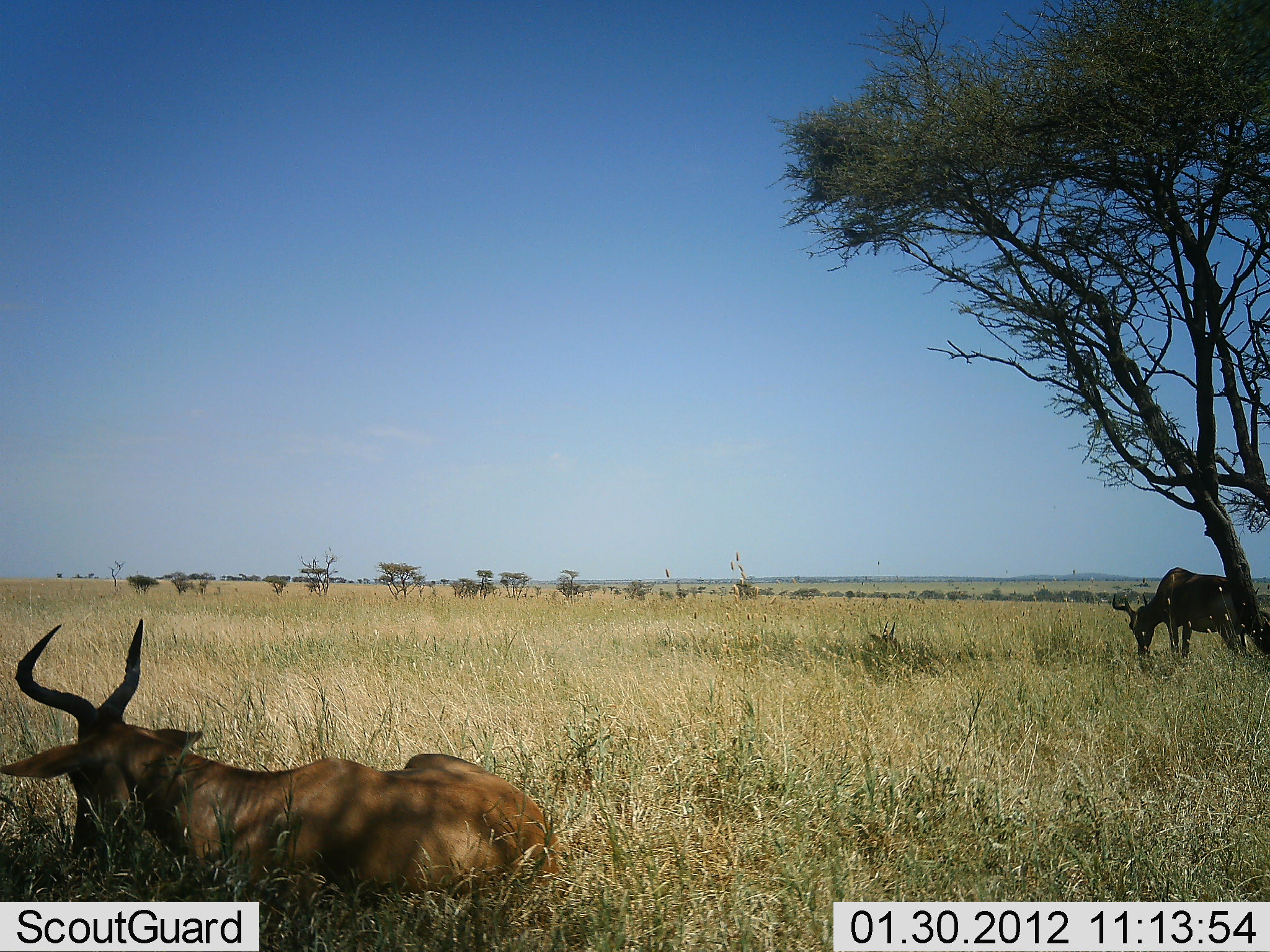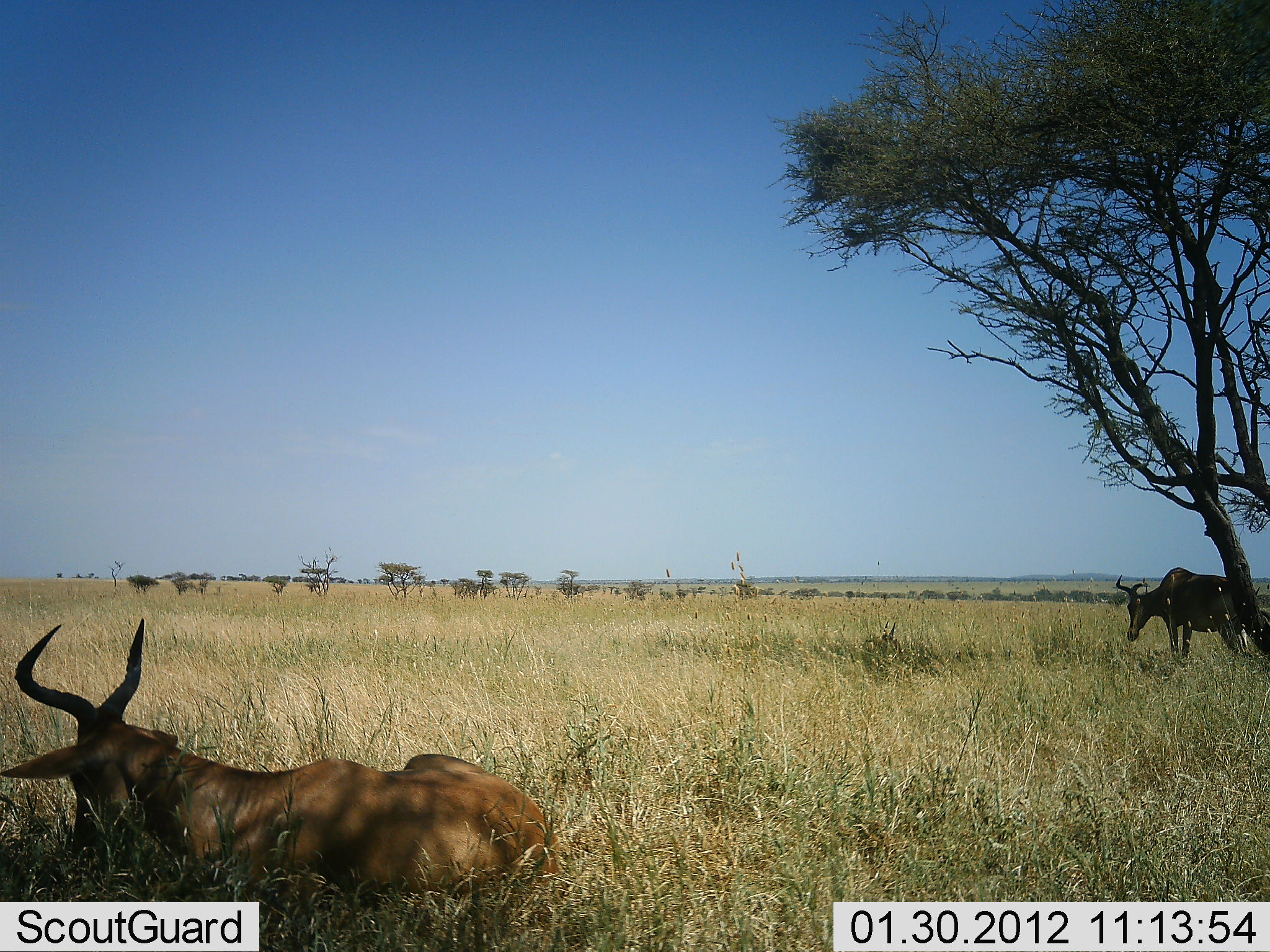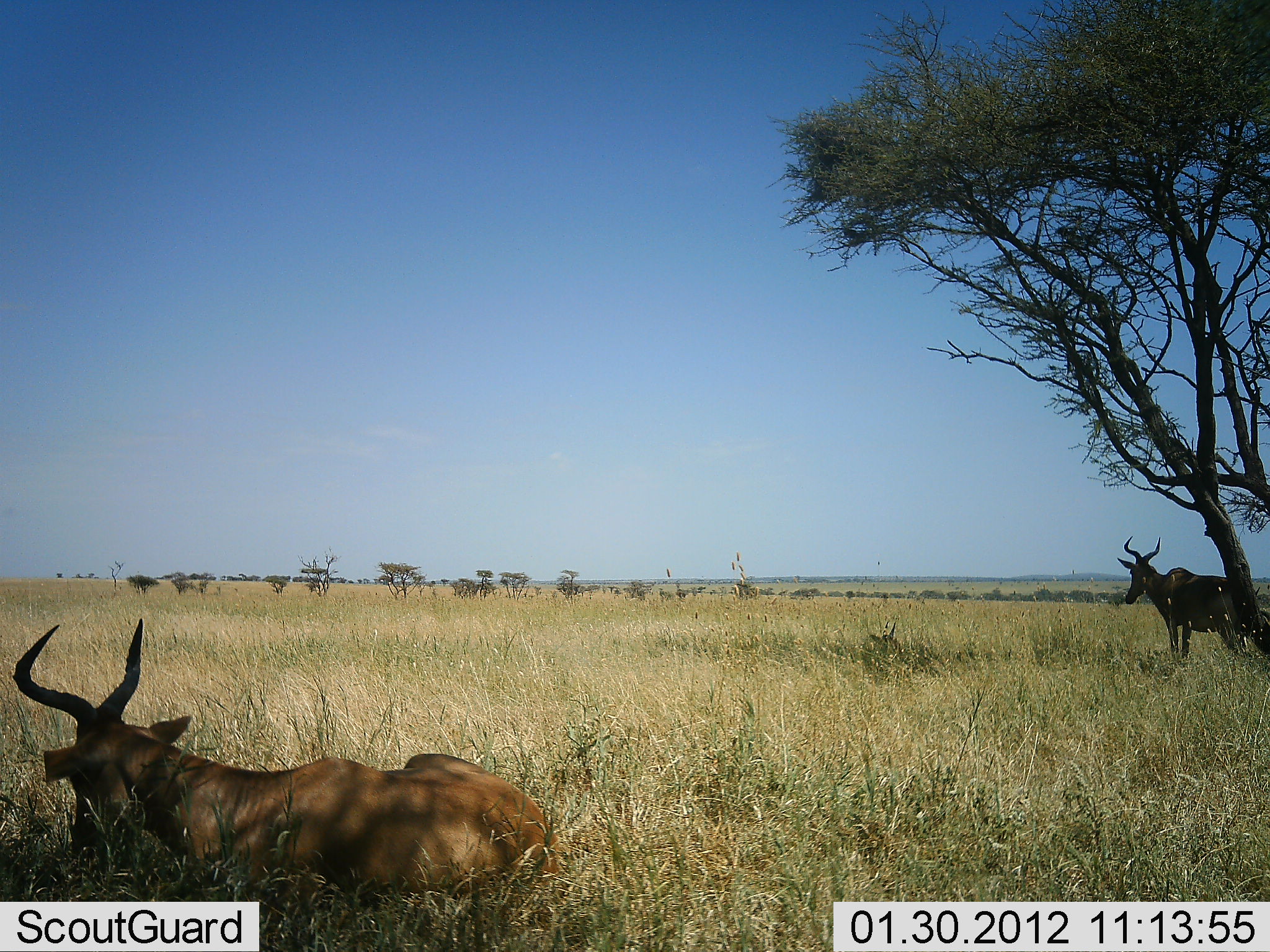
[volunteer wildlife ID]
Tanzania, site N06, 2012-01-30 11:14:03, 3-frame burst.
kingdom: Animalia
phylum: Chordata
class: Mammalia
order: Artiodactyla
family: Bovidae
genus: Alcelaphus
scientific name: Alcelaphus buselaphus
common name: hartebeest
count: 2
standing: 50%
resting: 94%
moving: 0%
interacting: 0%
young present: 0%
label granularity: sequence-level